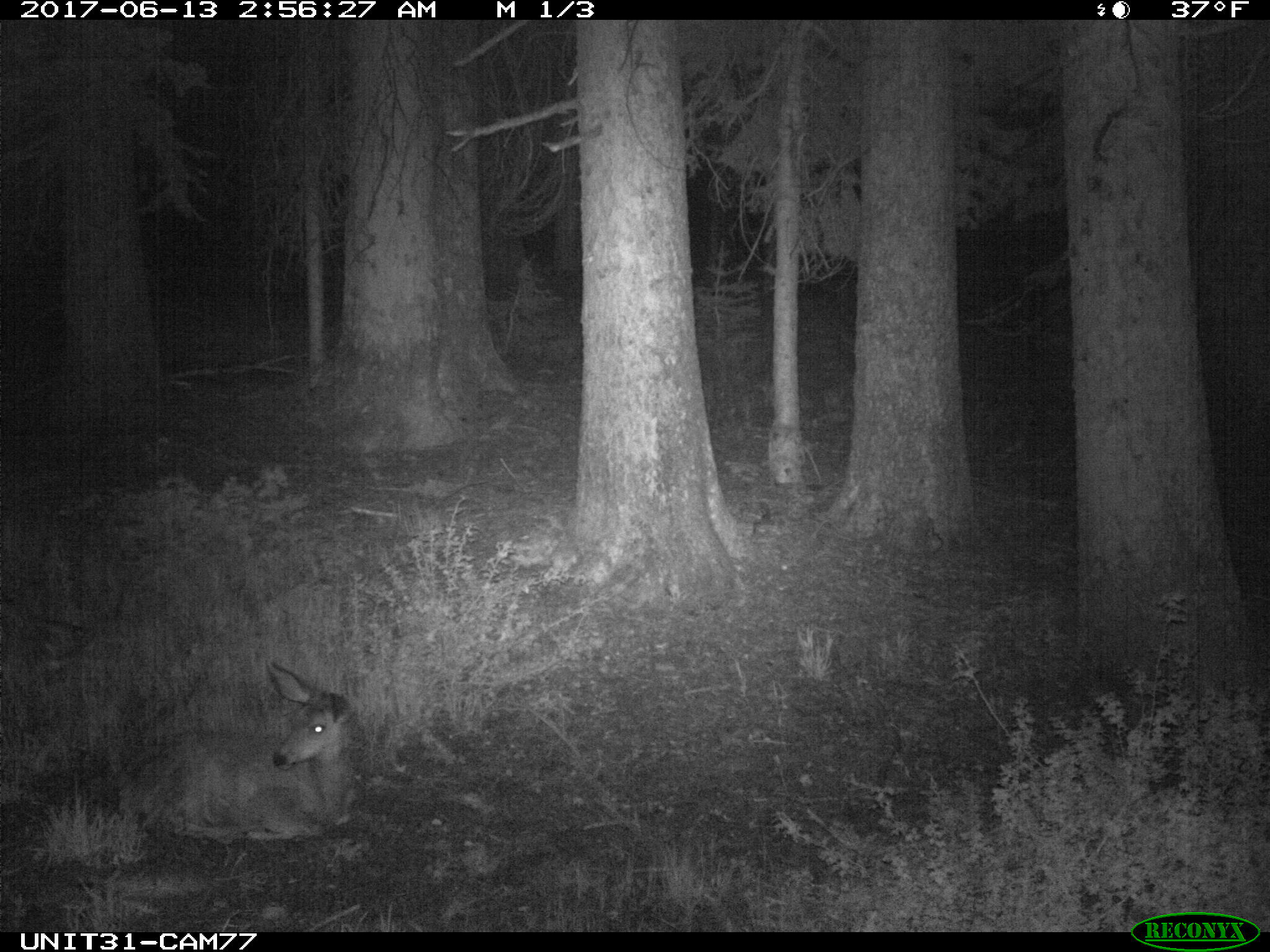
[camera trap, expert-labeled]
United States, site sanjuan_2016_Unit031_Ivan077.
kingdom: Animalia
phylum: Chordata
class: Mammalia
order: Artiodactyla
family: Cervidae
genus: Odocoileus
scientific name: Odocoileus hemionus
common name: mule deer